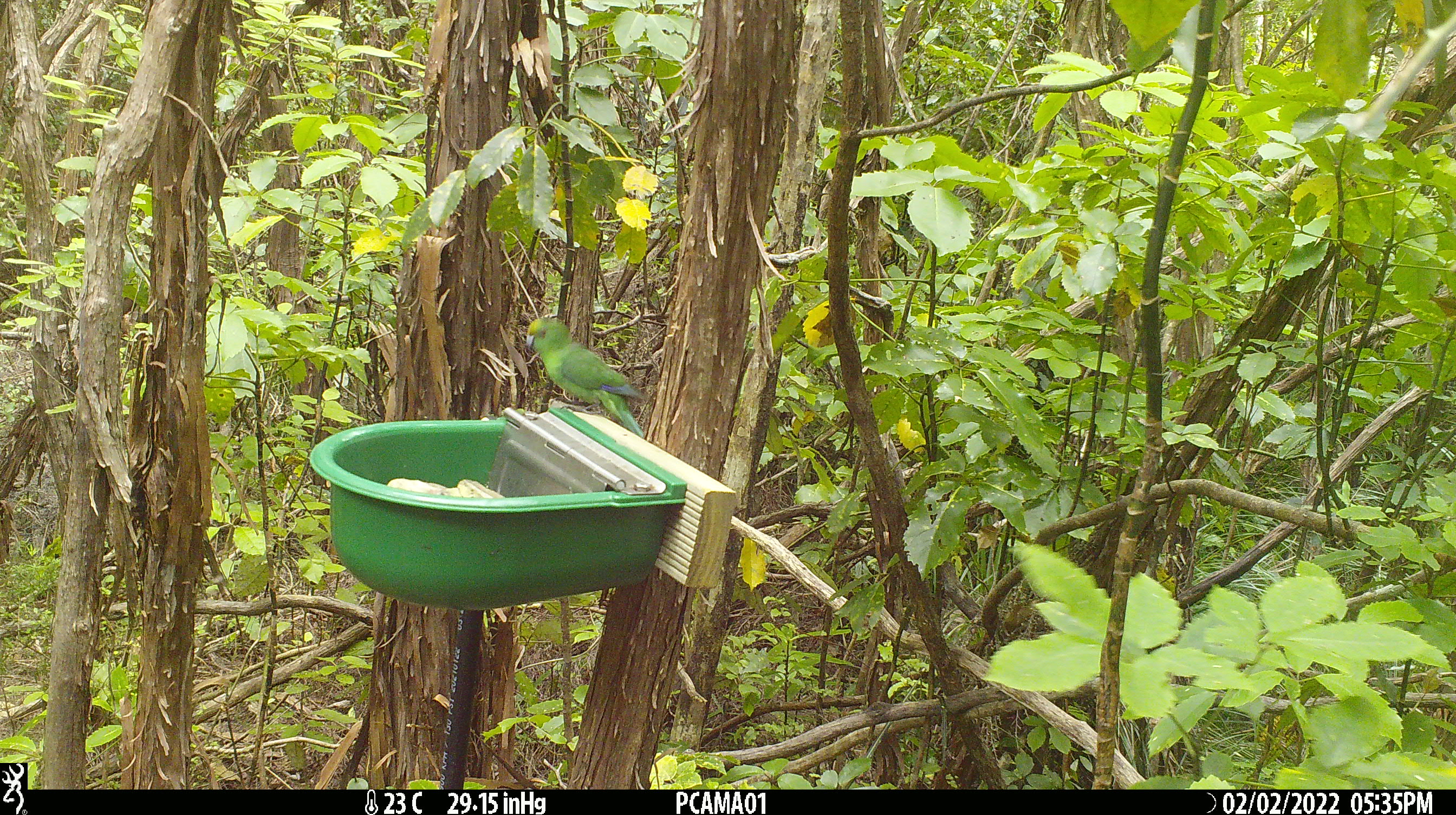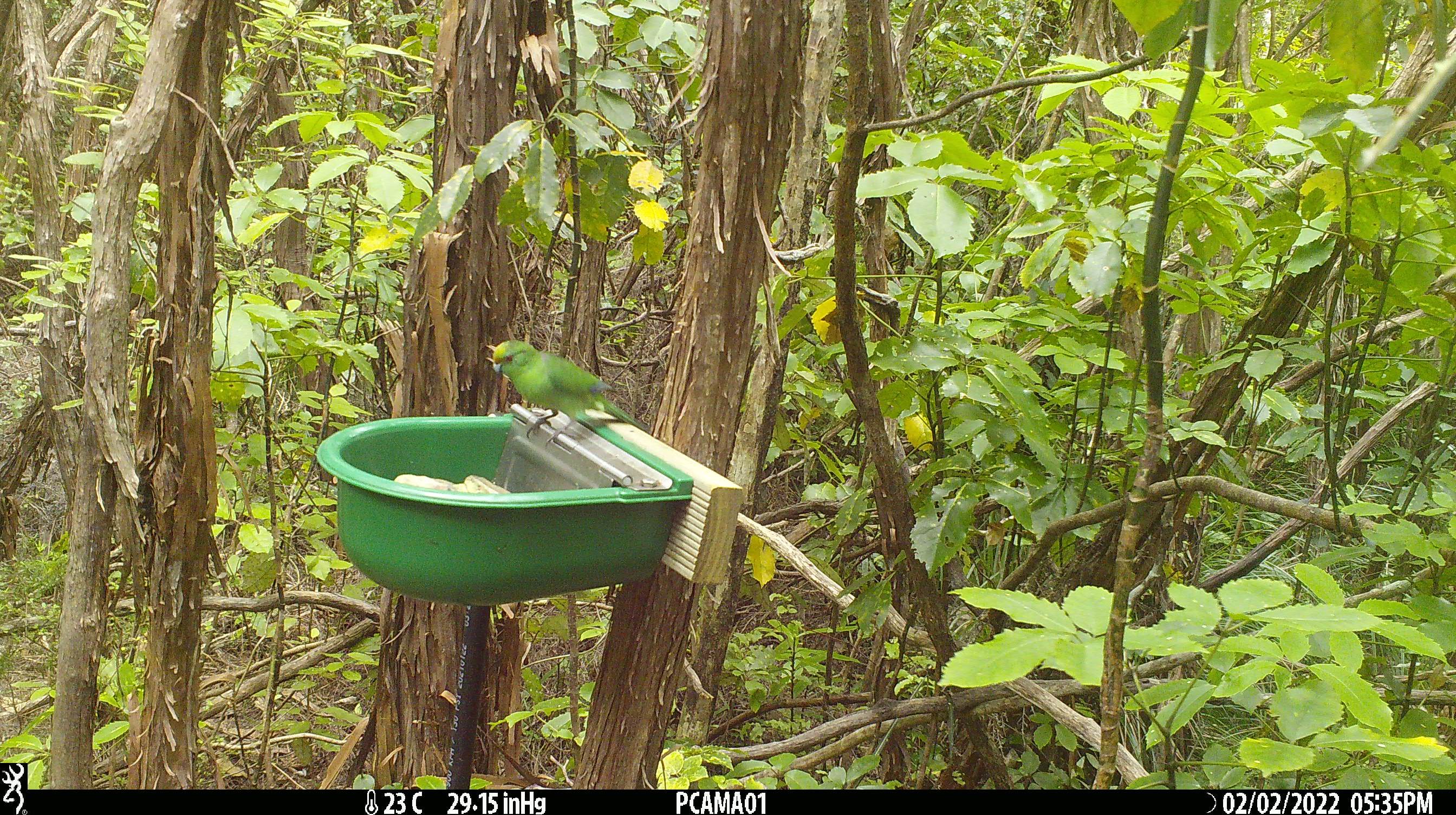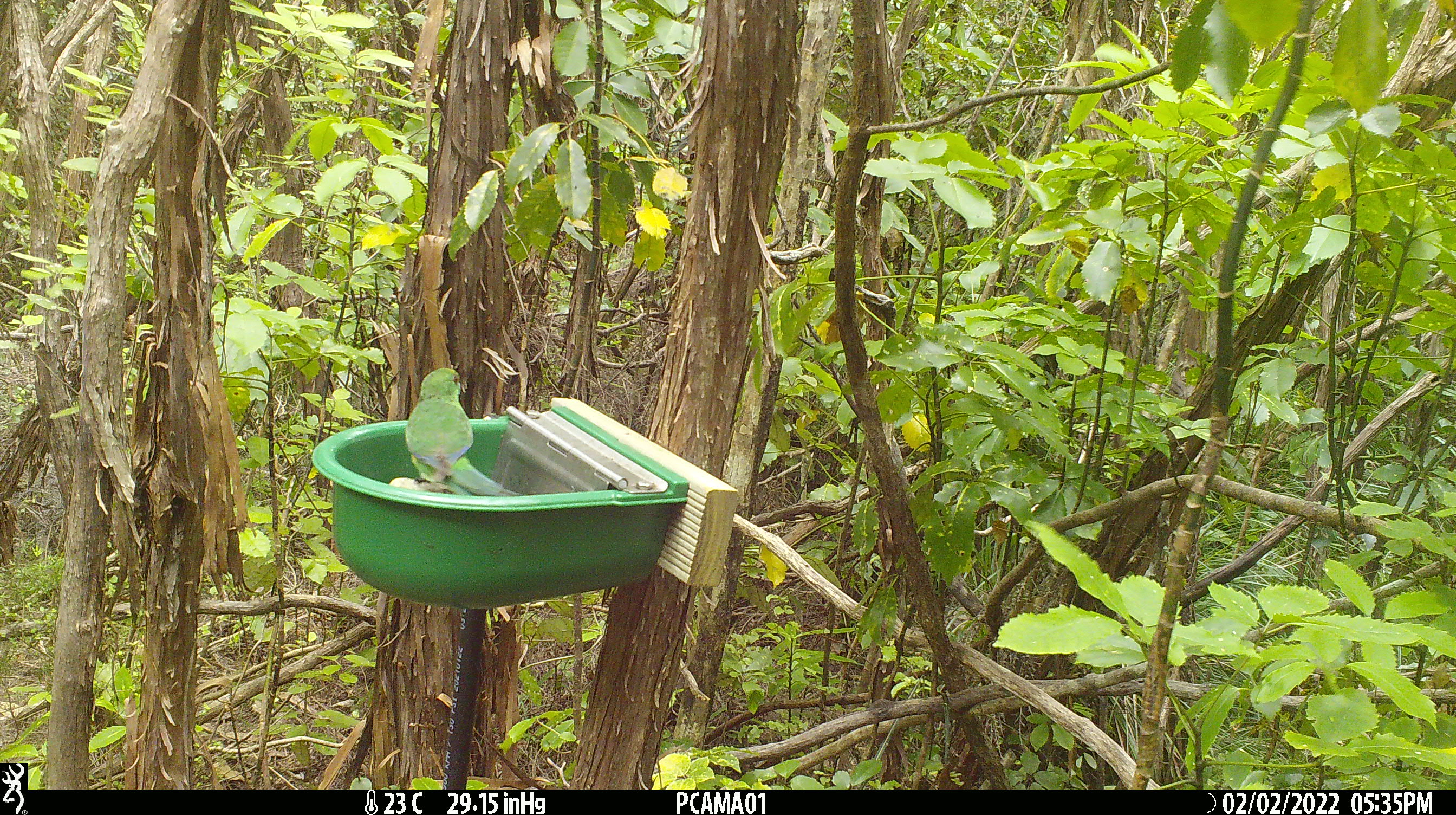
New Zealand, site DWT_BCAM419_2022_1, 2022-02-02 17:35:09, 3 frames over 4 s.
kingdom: Animalia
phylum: Chordata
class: Aves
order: Psittaciformes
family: Psittaculidae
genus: Cyanoramphus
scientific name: Cyanoramphus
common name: parakeet